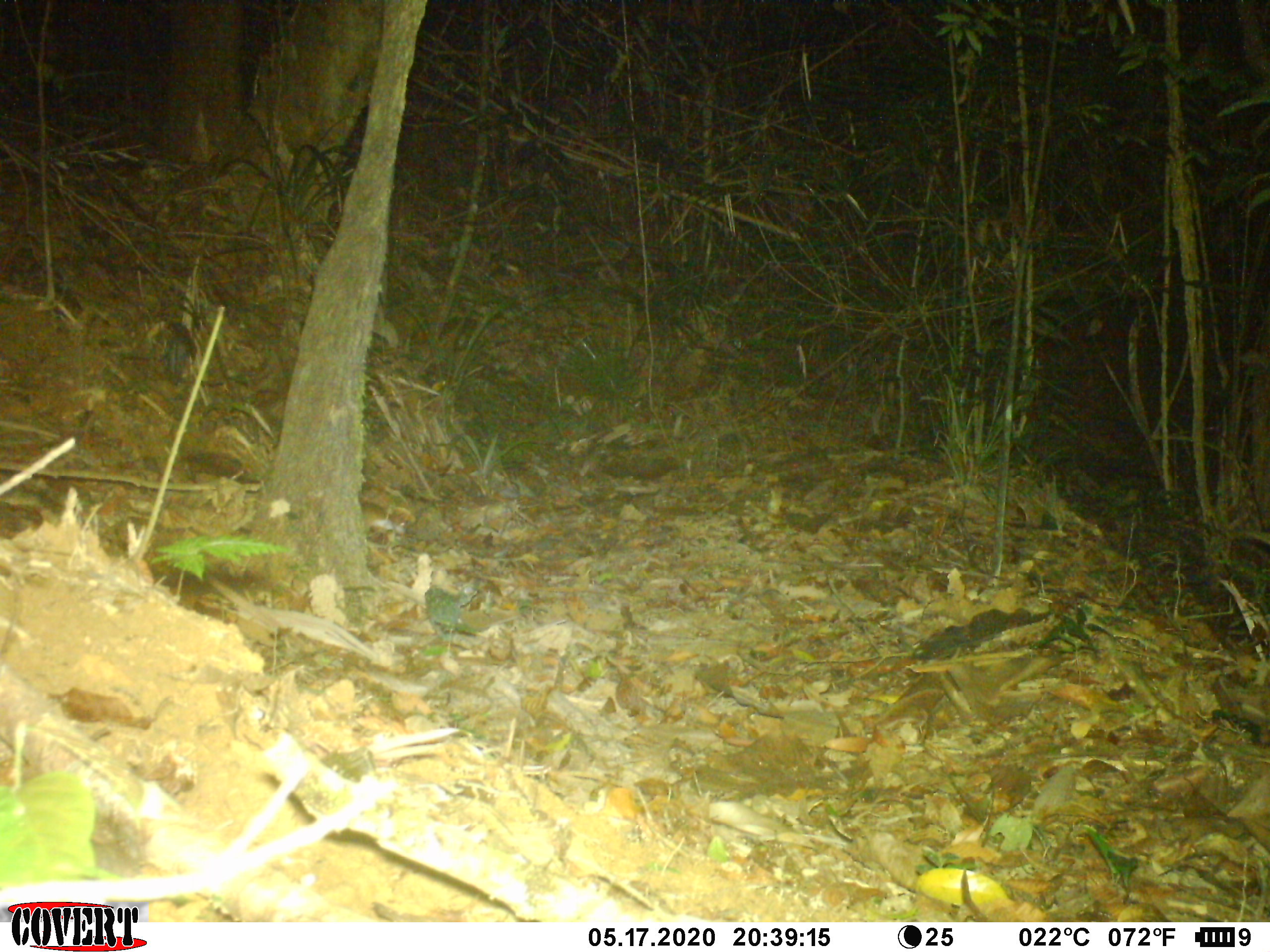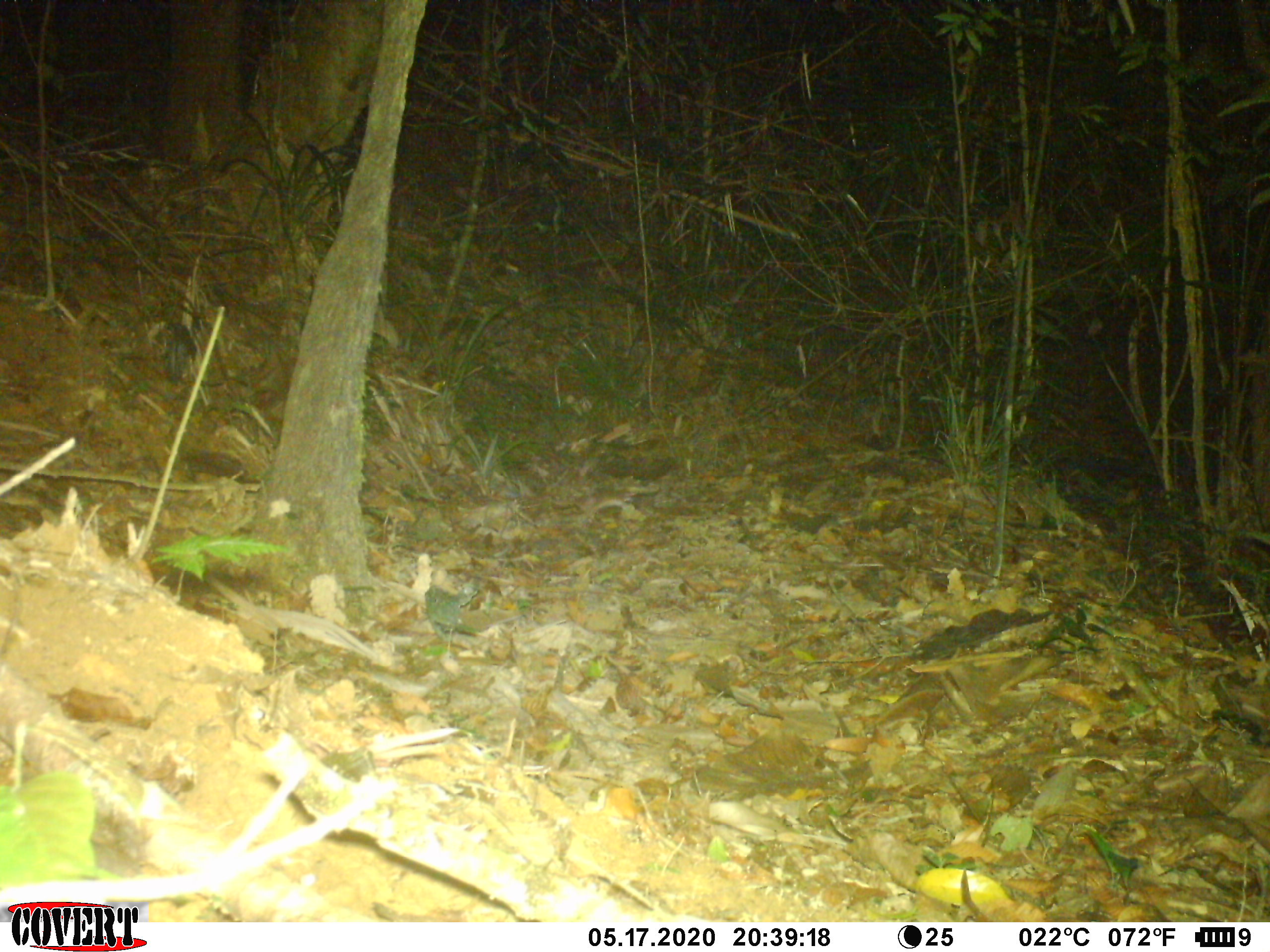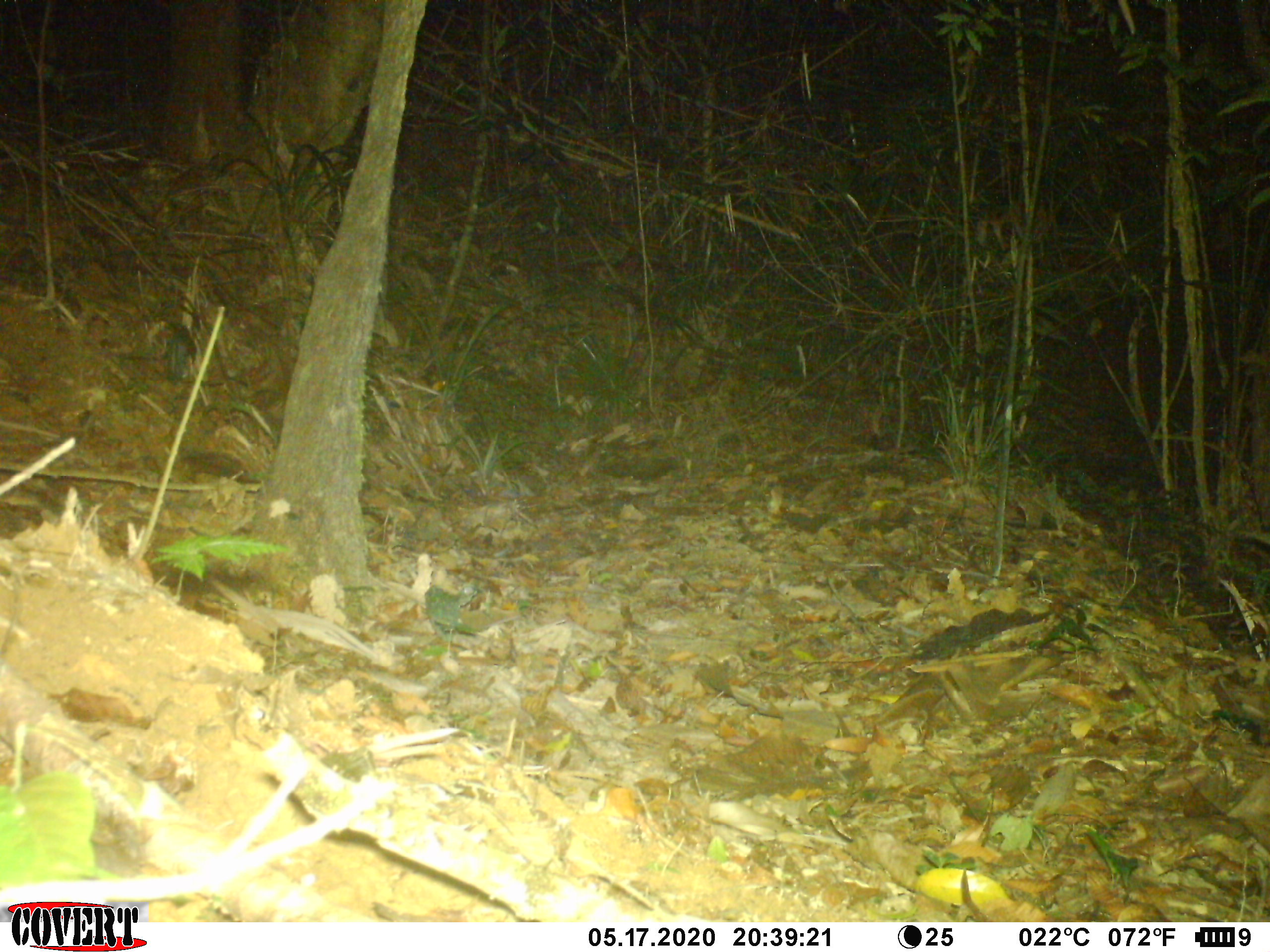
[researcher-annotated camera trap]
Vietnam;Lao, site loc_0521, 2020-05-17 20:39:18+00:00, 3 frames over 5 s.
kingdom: Animalia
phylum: Chordata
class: Mammalia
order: Carnivora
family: Mustelidae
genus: Melogale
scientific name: Melogale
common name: ferret badger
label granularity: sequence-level